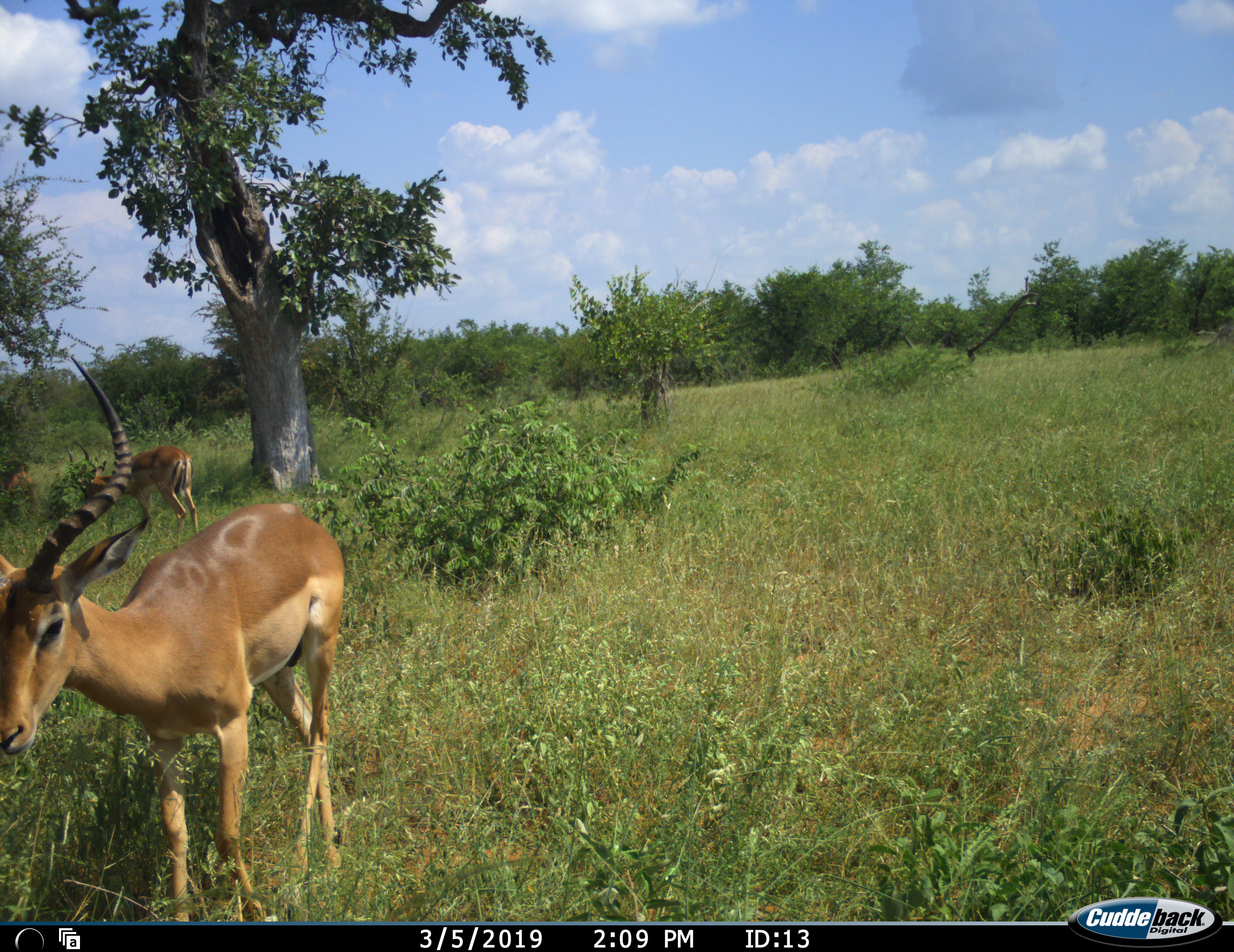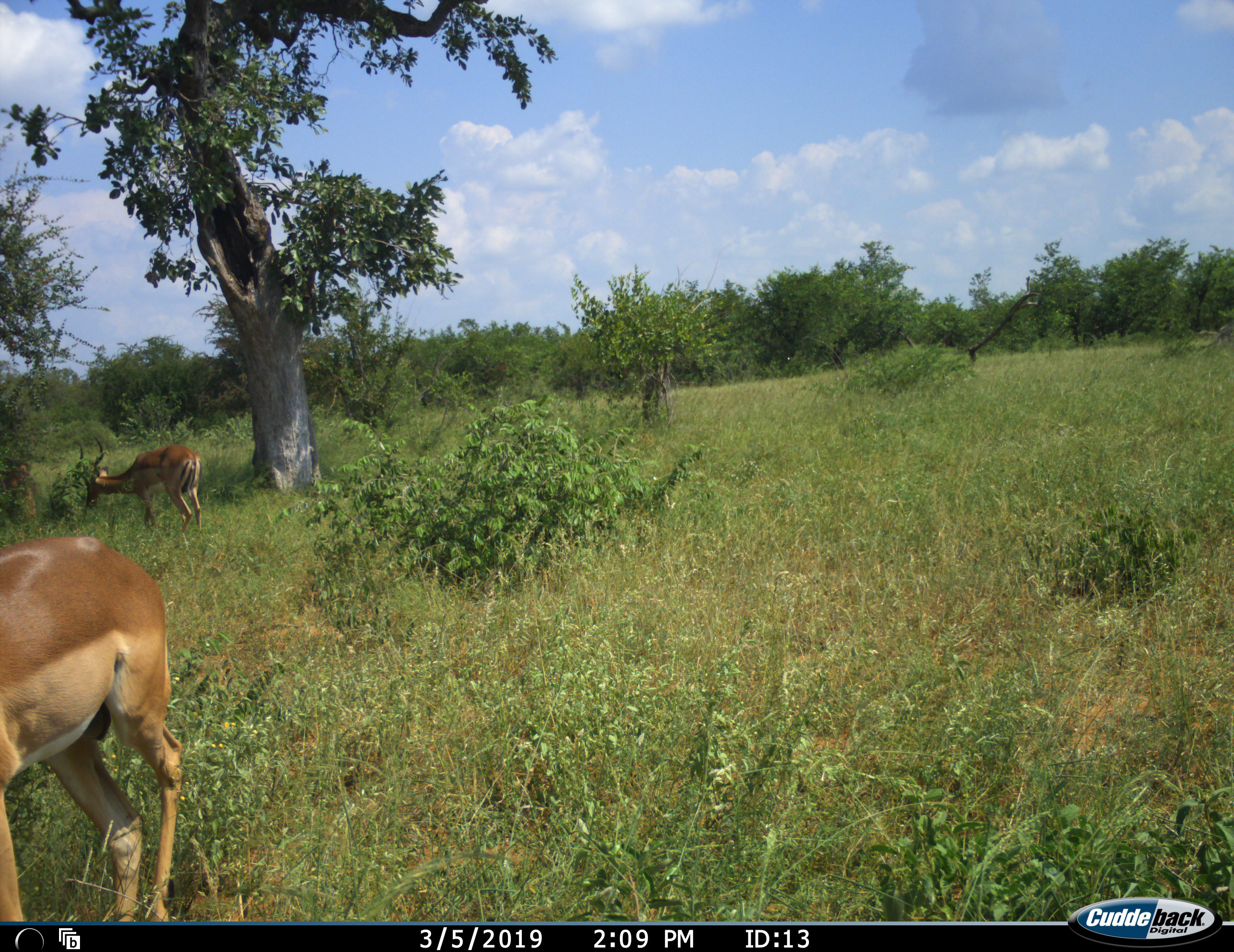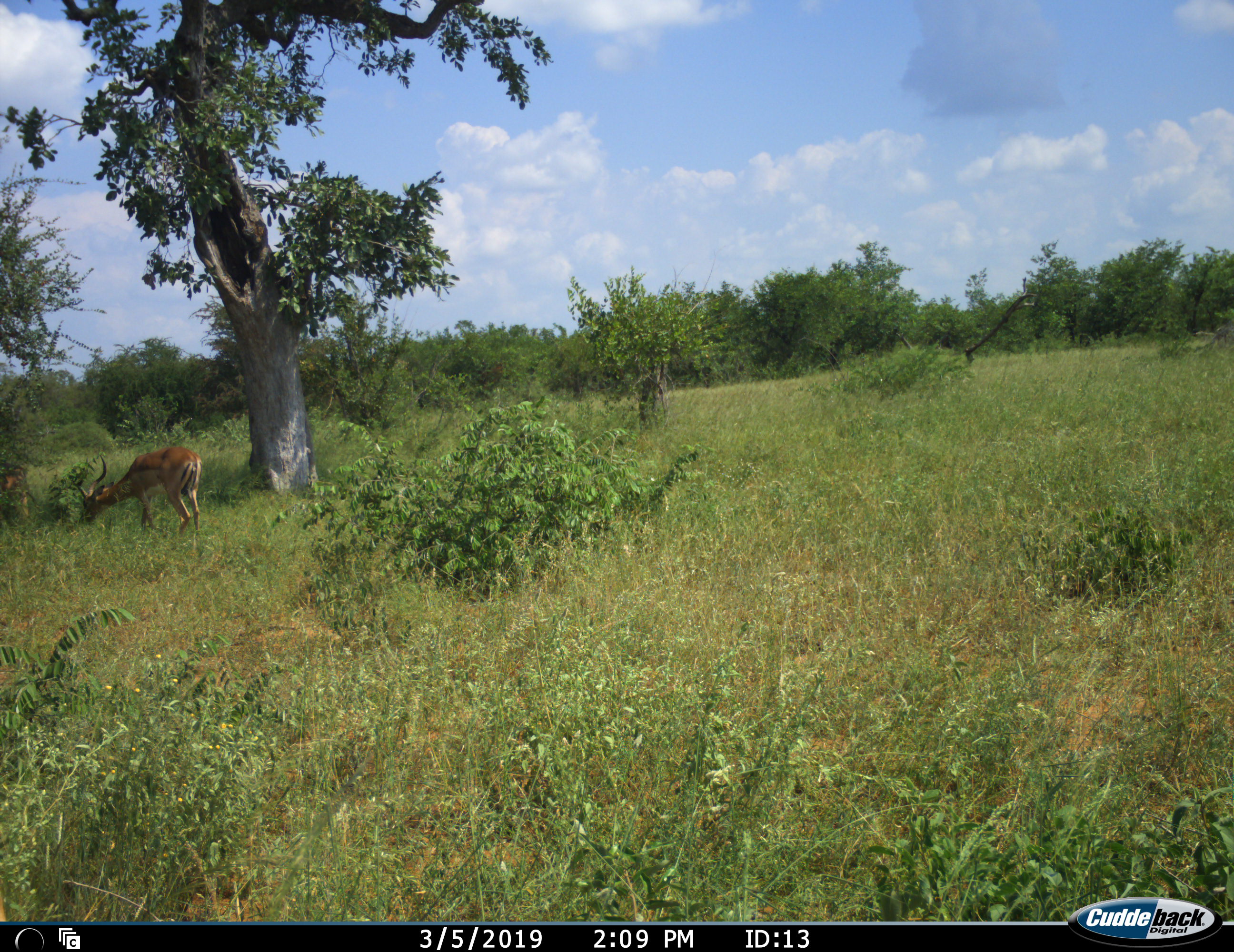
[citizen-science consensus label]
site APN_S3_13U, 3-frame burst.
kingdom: Animalia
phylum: Chordata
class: Mammalia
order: Artiodactyla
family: Bovidae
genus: Aepyceros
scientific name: Aepyceros melampus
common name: impala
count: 2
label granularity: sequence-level